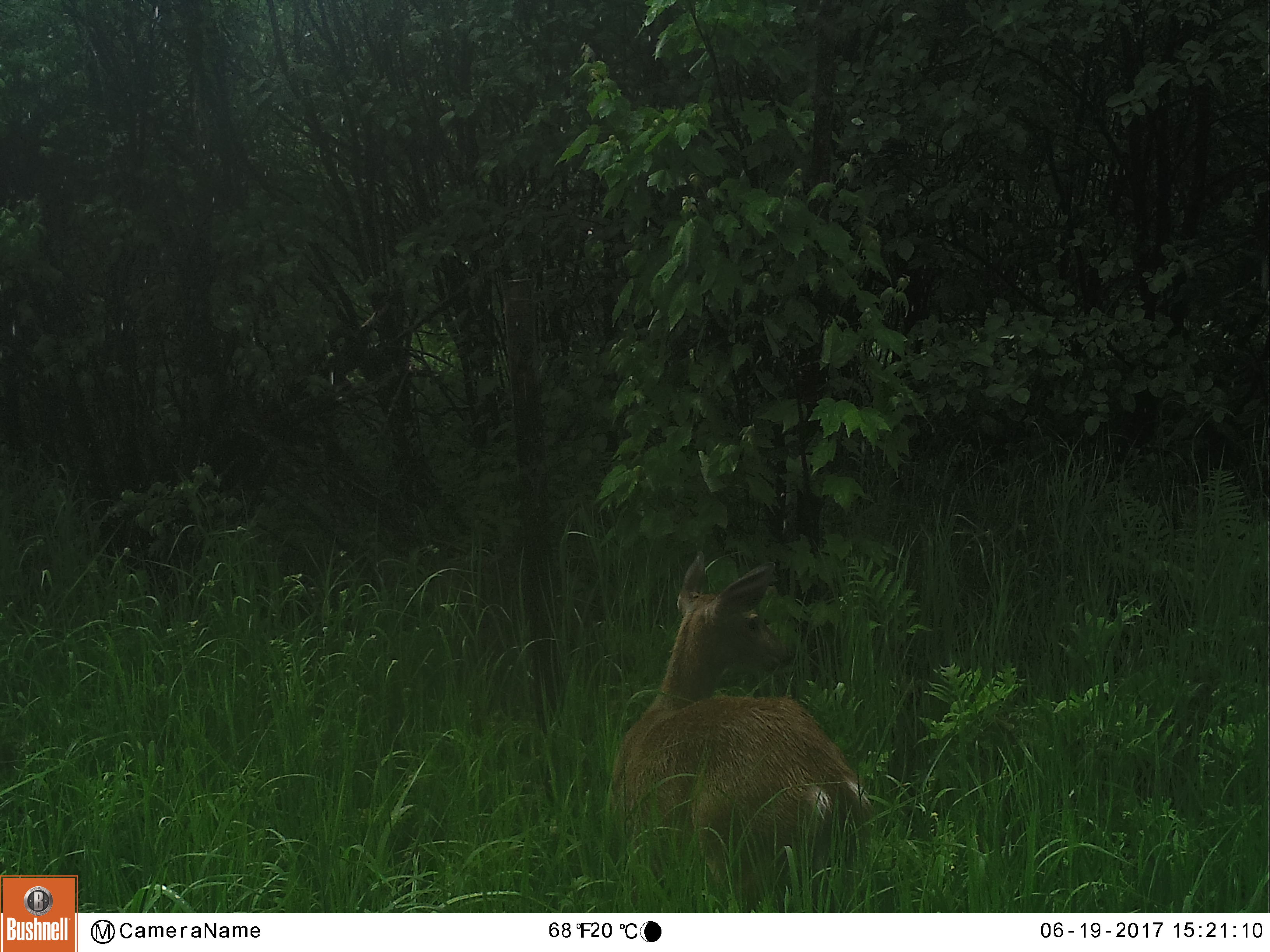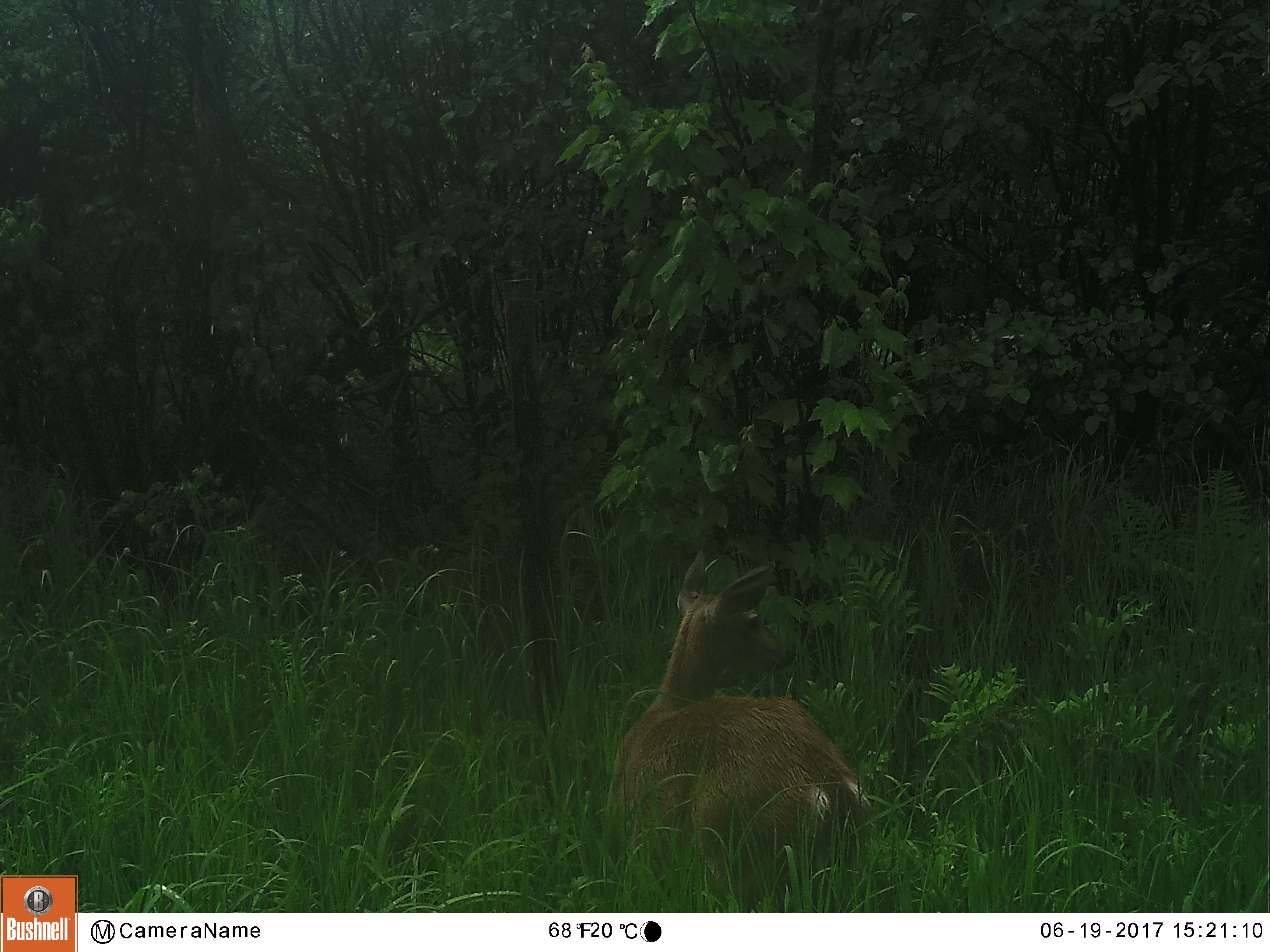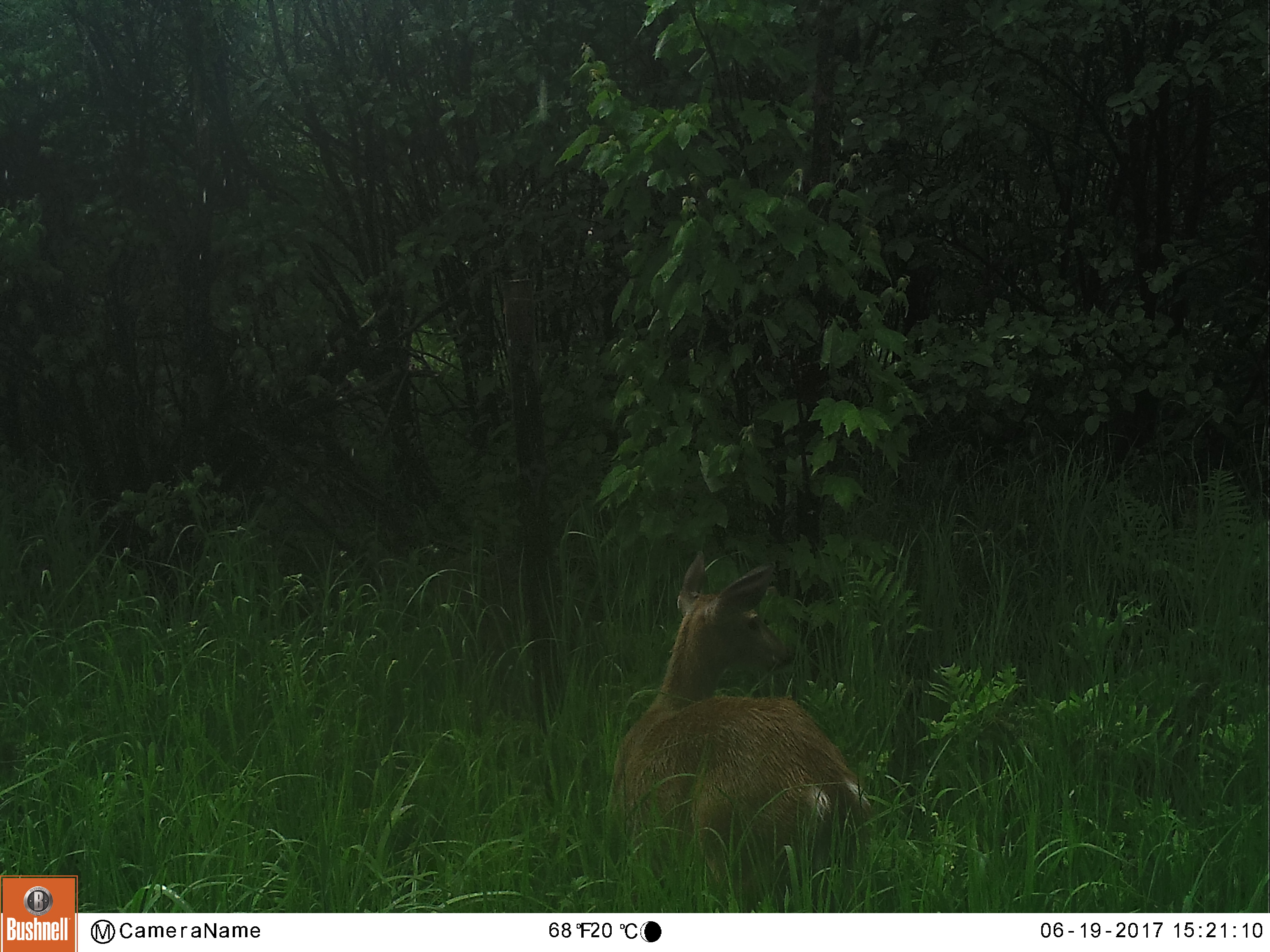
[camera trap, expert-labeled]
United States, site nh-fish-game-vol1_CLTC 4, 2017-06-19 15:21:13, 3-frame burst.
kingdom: Animalia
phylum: Chordata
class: Mammalia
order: Artiodactyla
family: Cervidae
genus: Odocoileus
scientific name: Odocoileus virginianus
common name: white-tailed deer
White-tailed deer (Odocoileus virginianus).